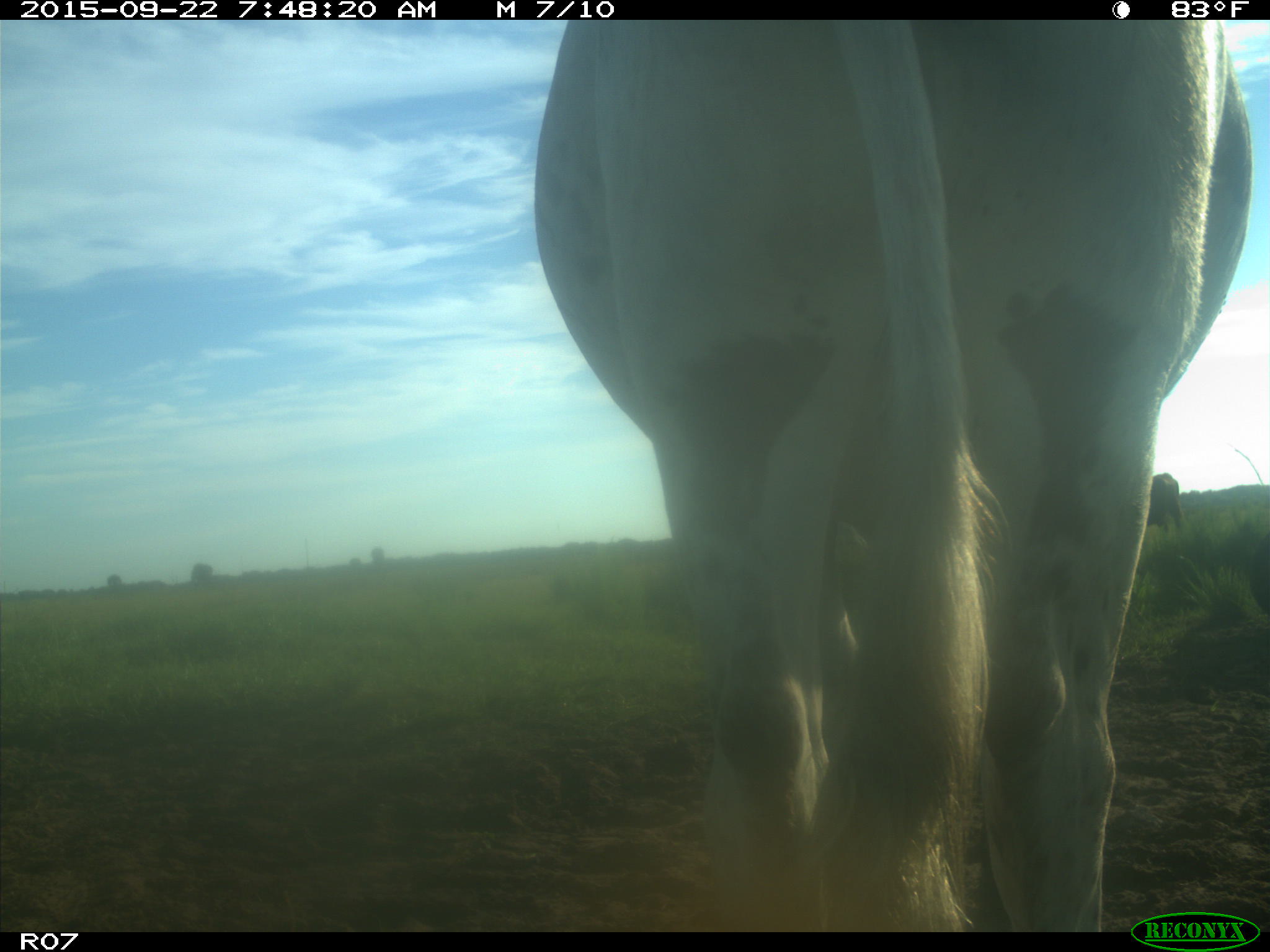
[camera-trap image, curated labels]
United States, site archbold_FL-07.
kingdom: Animalia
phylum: Chordata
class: Mammalia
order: Artiodactyla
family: Bovidae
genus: Bos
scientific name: Bos taurus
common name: domestic cow